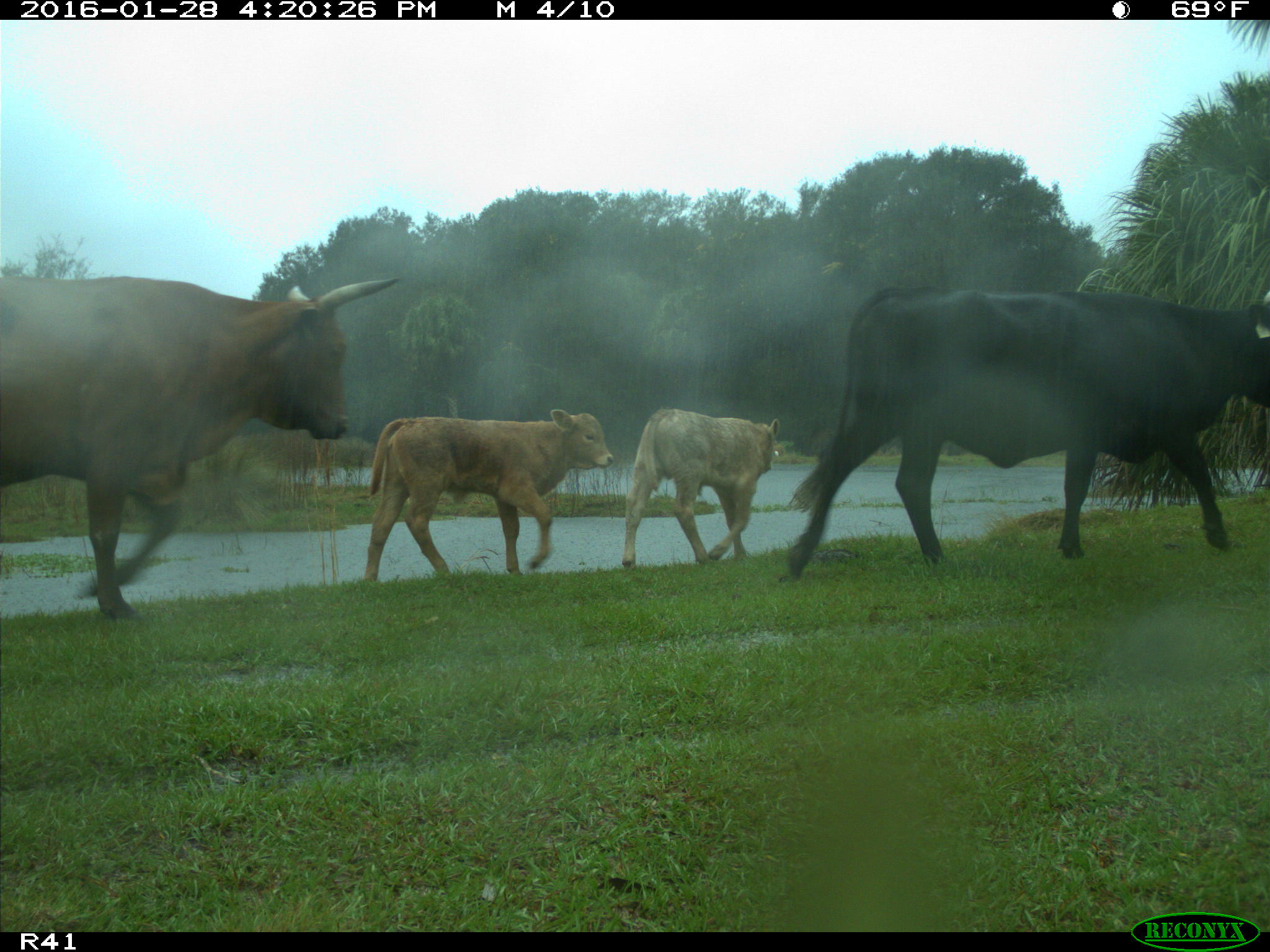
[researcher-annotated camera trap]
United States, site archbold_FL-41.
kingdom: Animalia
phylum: Chordata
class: Mammalia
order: Artiodactyla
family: Bovidae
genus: Bos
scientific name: Bos taurus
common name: domestic cow